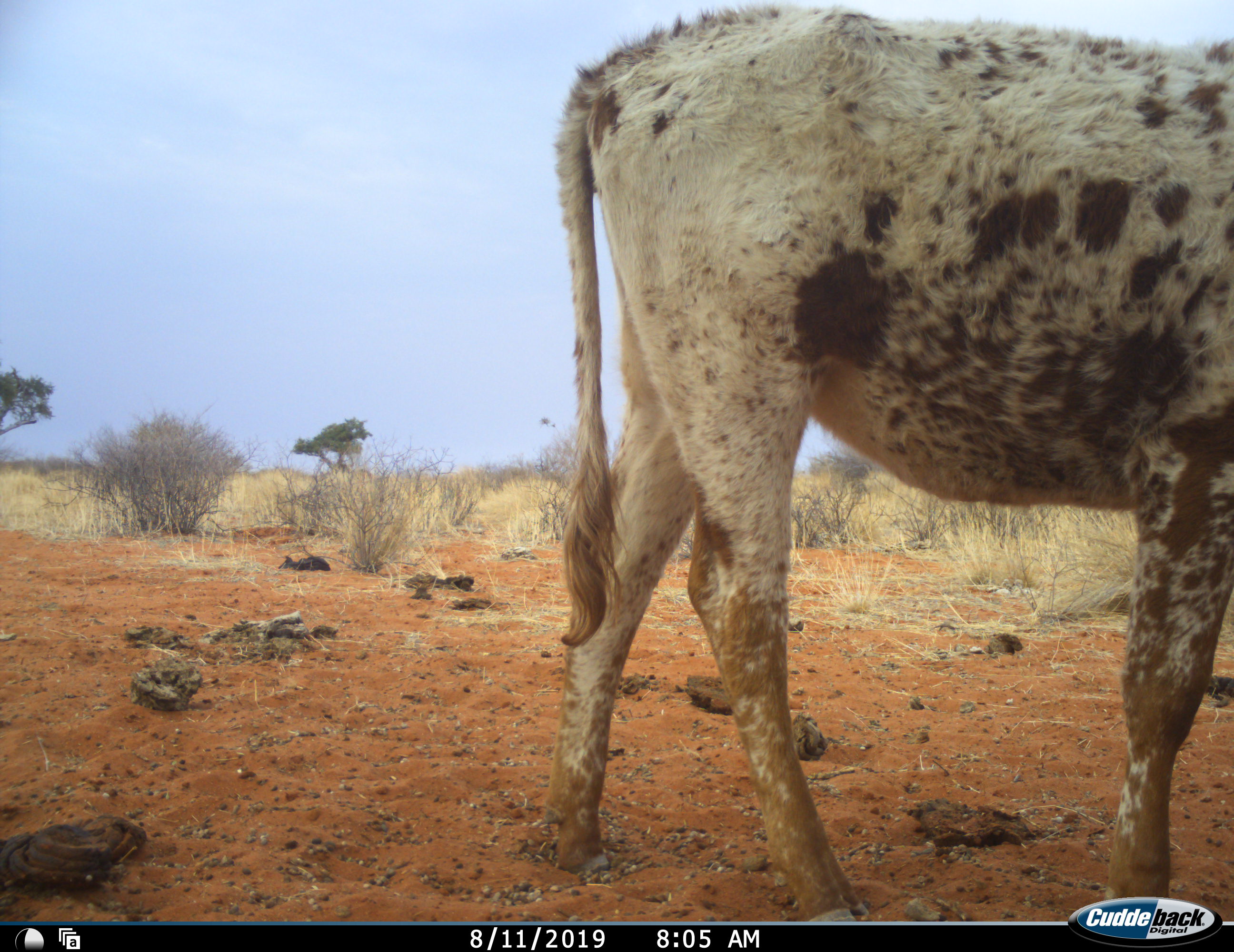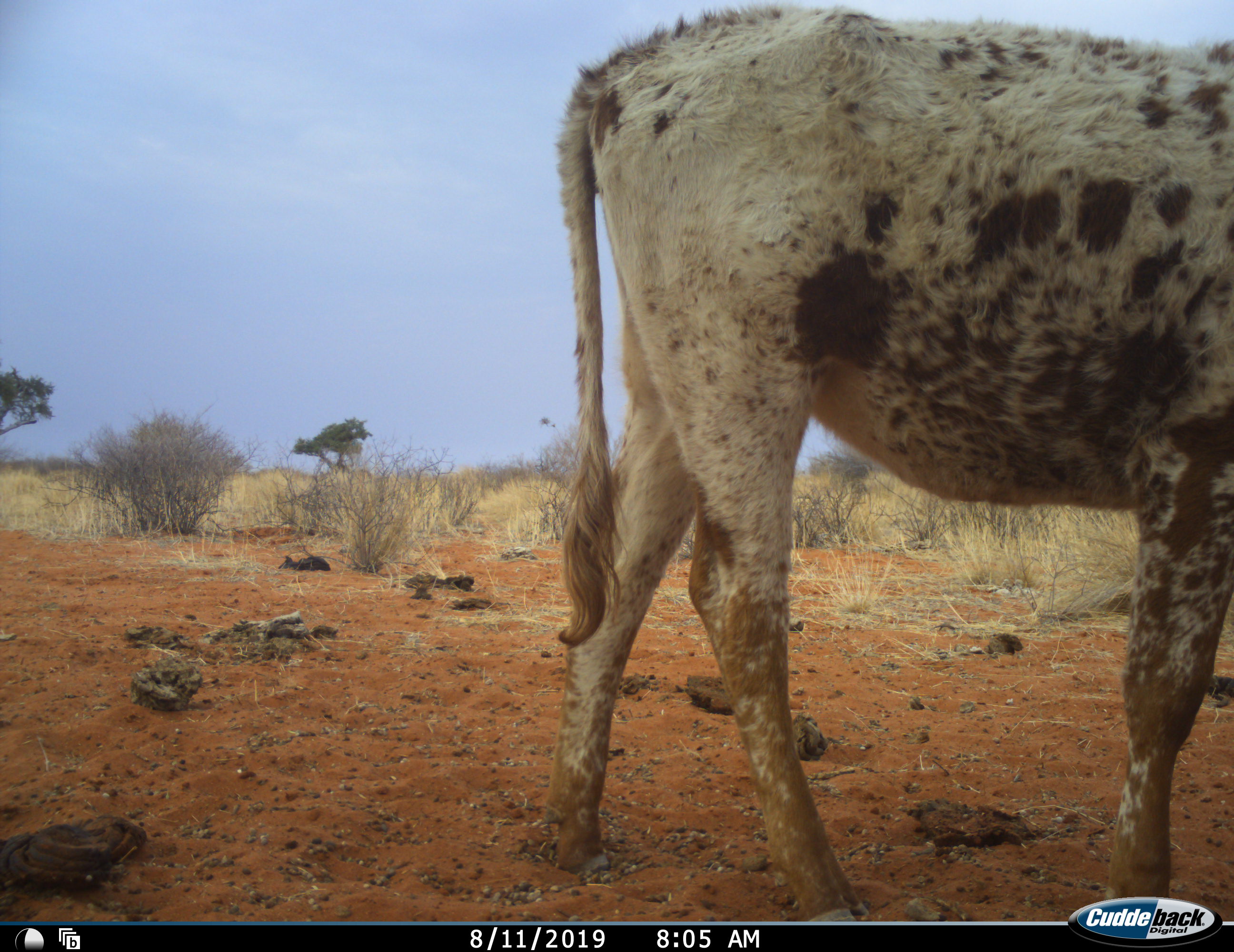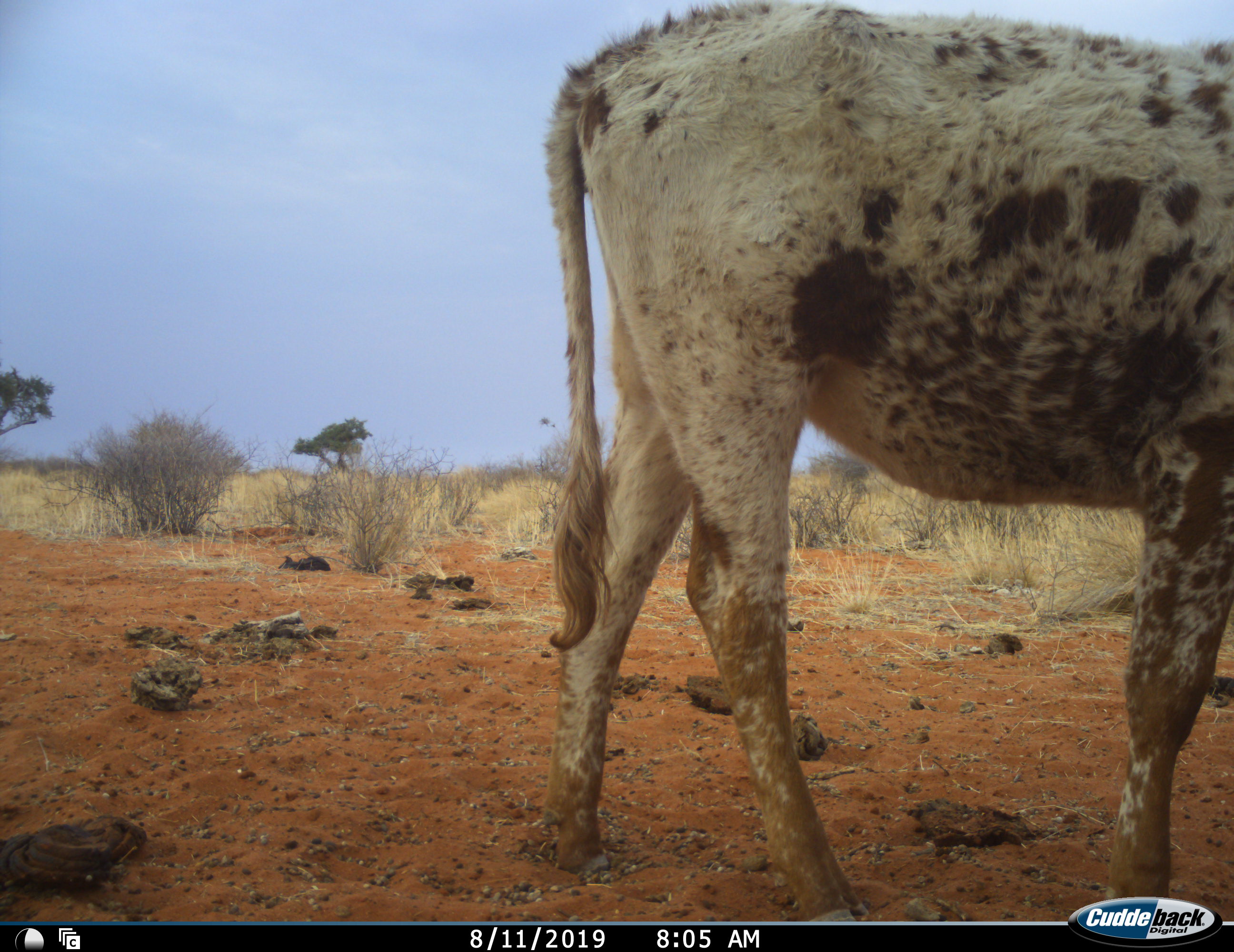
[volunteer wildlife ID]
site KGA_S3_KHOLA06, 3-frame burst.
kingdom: Animalia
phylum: Chordata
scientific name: Vertebrata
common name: domestic animal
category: domesticanimal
Domesticanimal (domestic animal) (Vertebrata), count 1. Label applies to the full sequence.